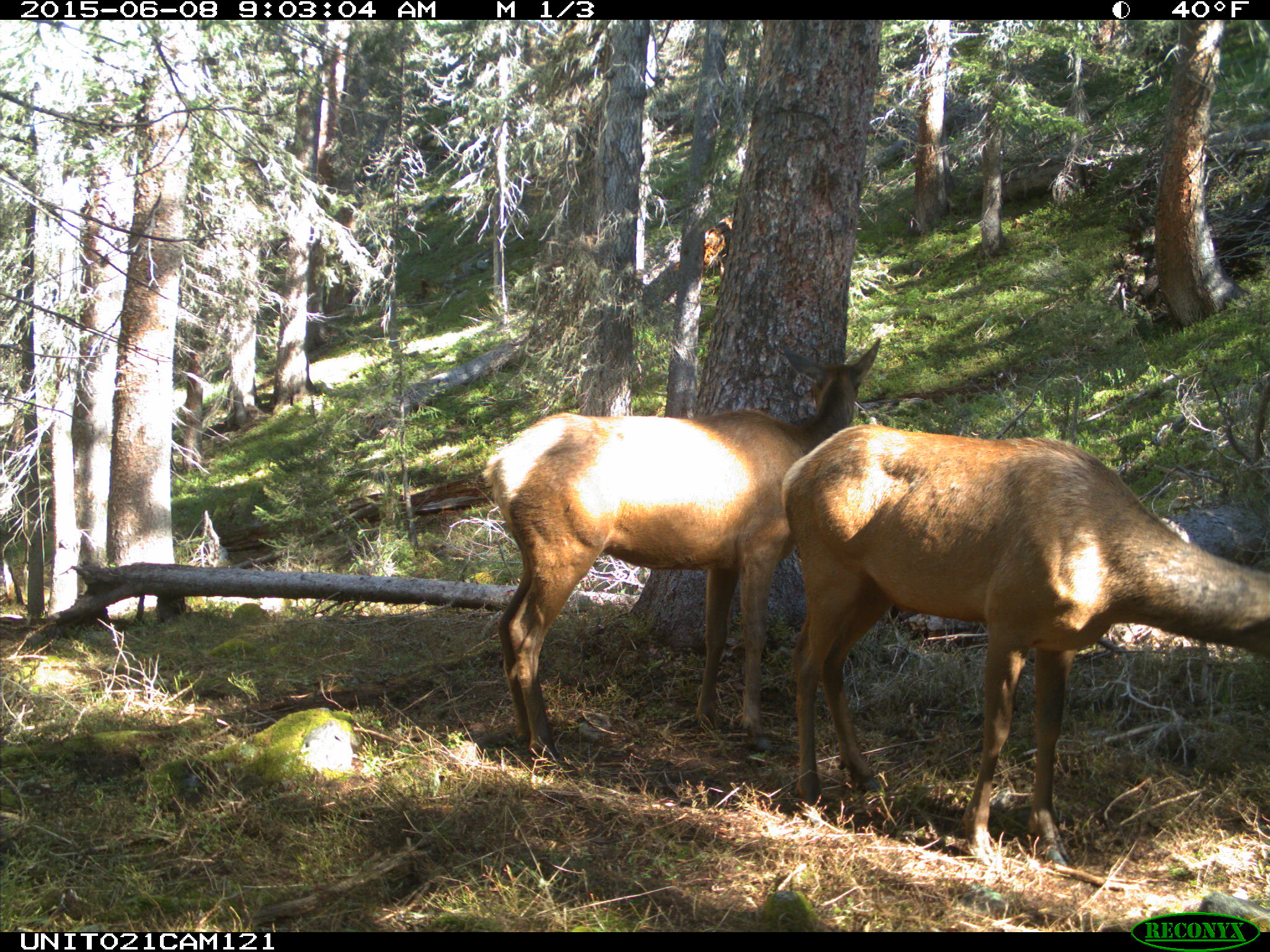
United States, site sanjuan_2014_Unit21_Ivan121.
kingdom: Animalia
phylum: Chordata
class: Mammalia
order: Artiodactyla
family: Cervidae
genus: Cervus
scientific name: Cervus elaphus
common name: red deer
Cervus elaphus (red deer).